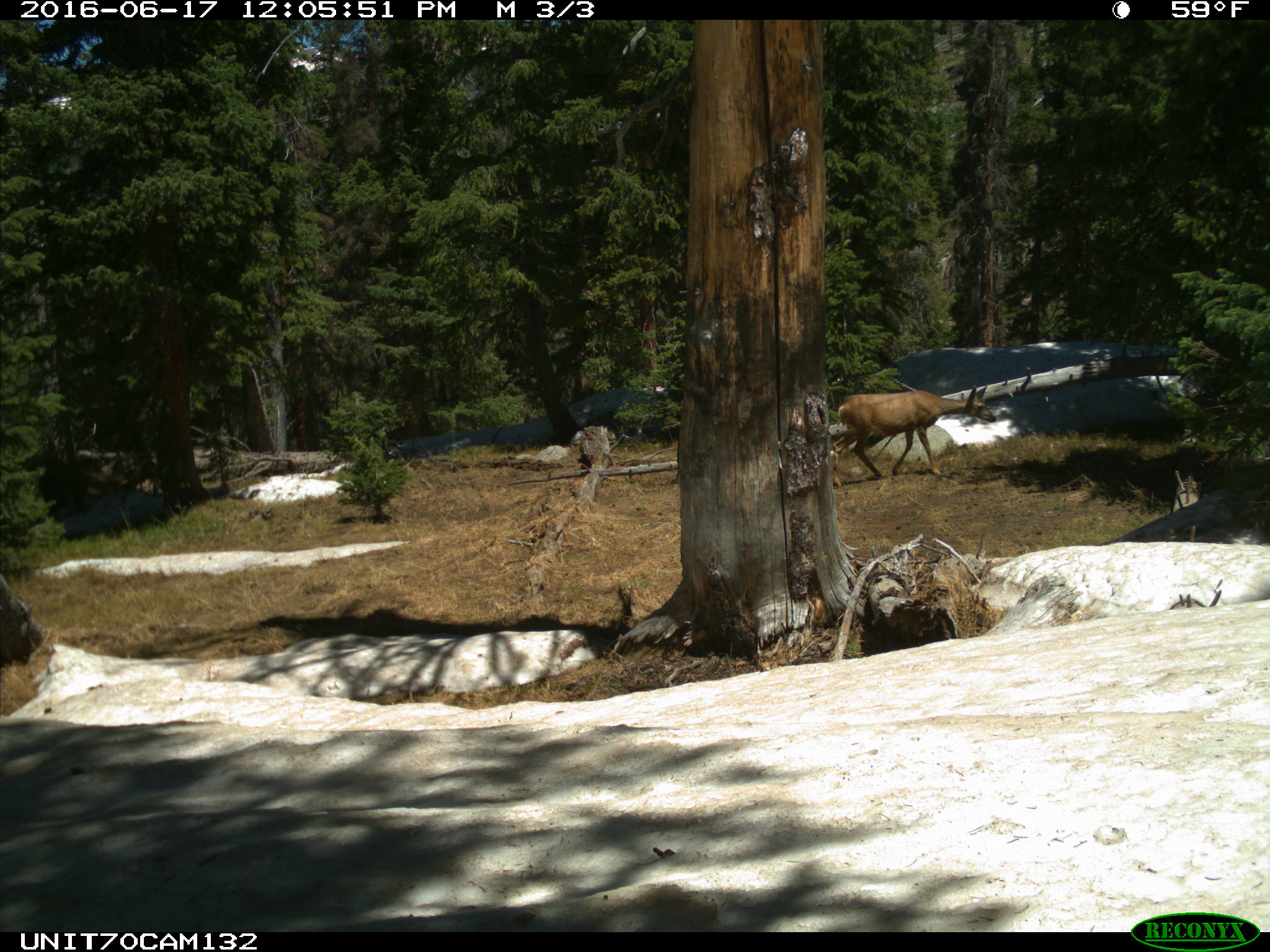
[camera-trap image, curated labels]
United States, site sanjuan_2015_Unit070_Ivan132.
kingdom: Animalia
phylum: Chordata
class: Mammalia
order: Artiodactyla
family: Cervidae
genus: Odocoileus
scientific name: Odocoileus hemionus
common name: mule deer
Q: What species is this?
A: Odocoileus hemionus (mule deer).